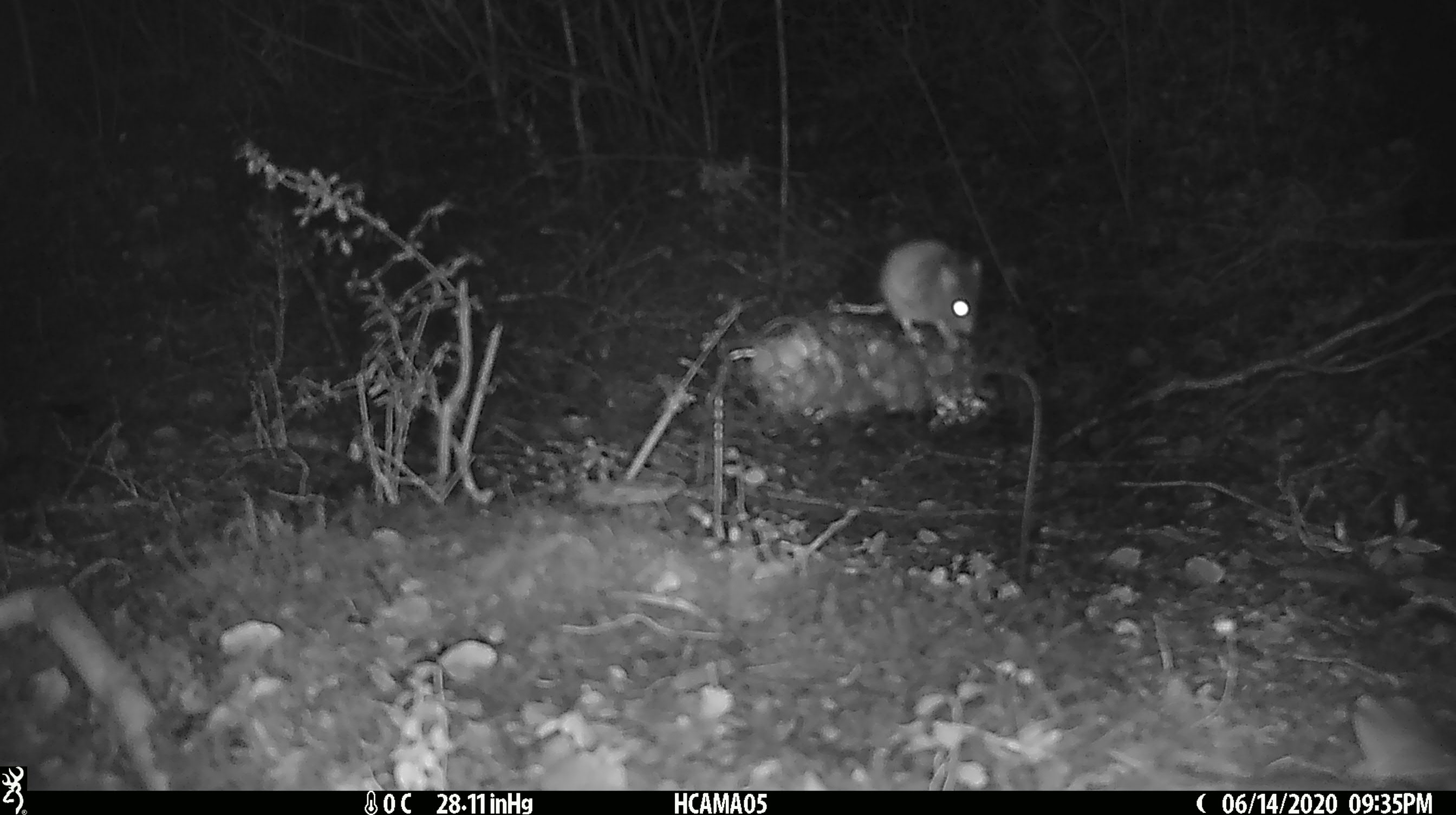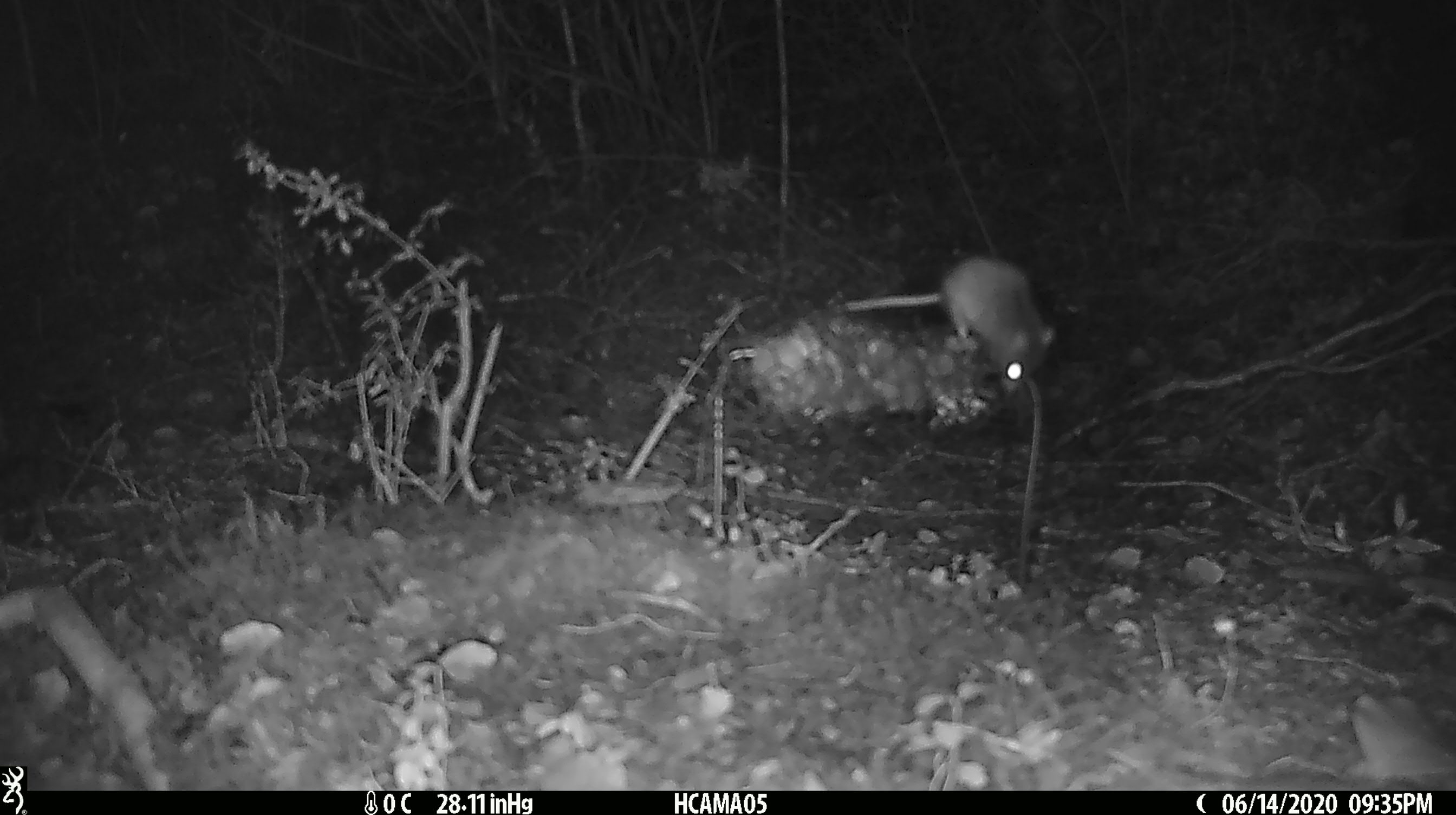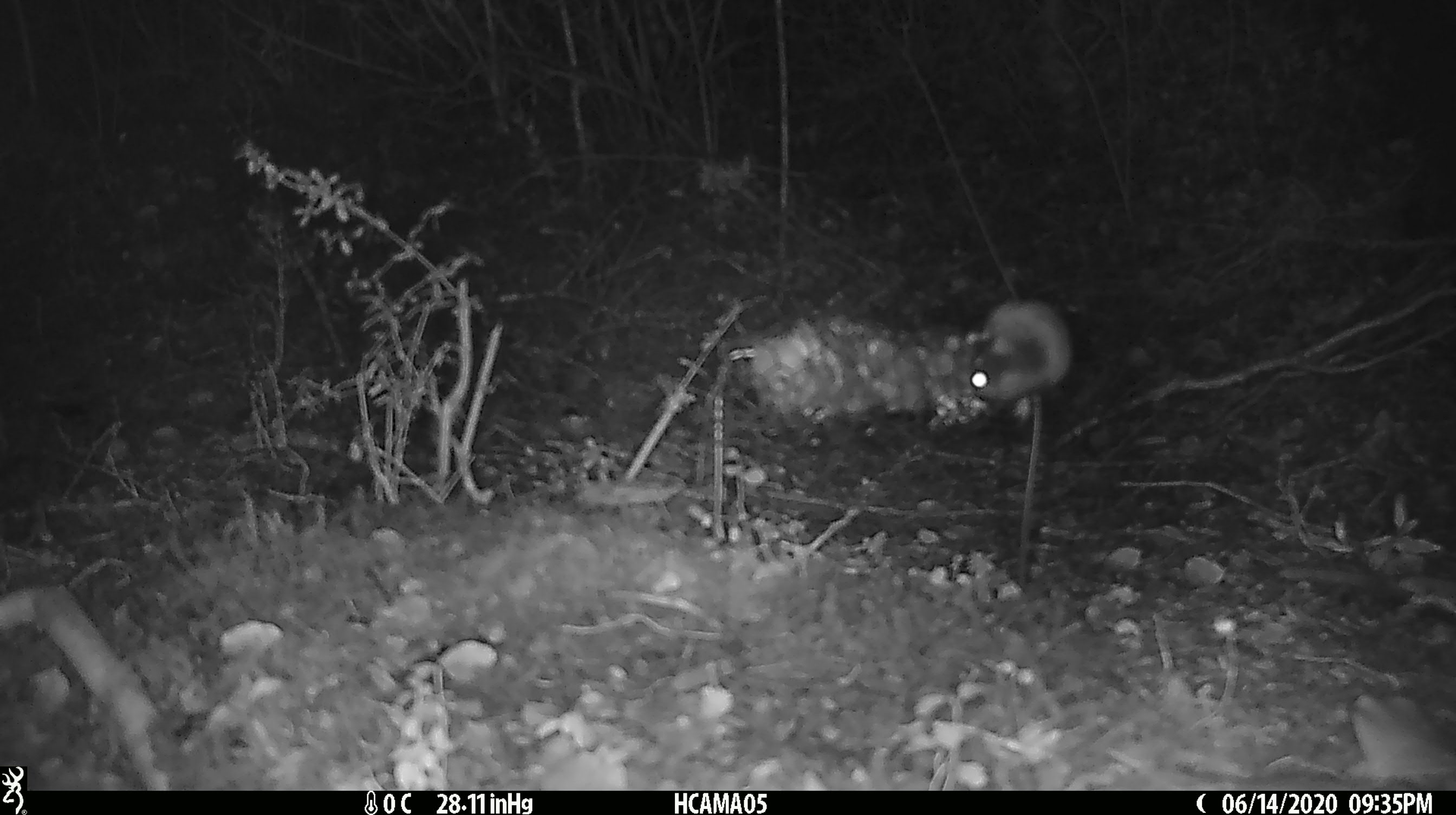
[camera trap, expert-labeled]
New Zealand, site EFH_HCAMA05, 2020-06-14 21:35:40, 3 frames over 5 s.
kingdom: Animalia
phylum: Chordata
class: Mammalia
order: Rodentia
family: Muridae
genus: Mus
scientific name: Mus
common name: mouse